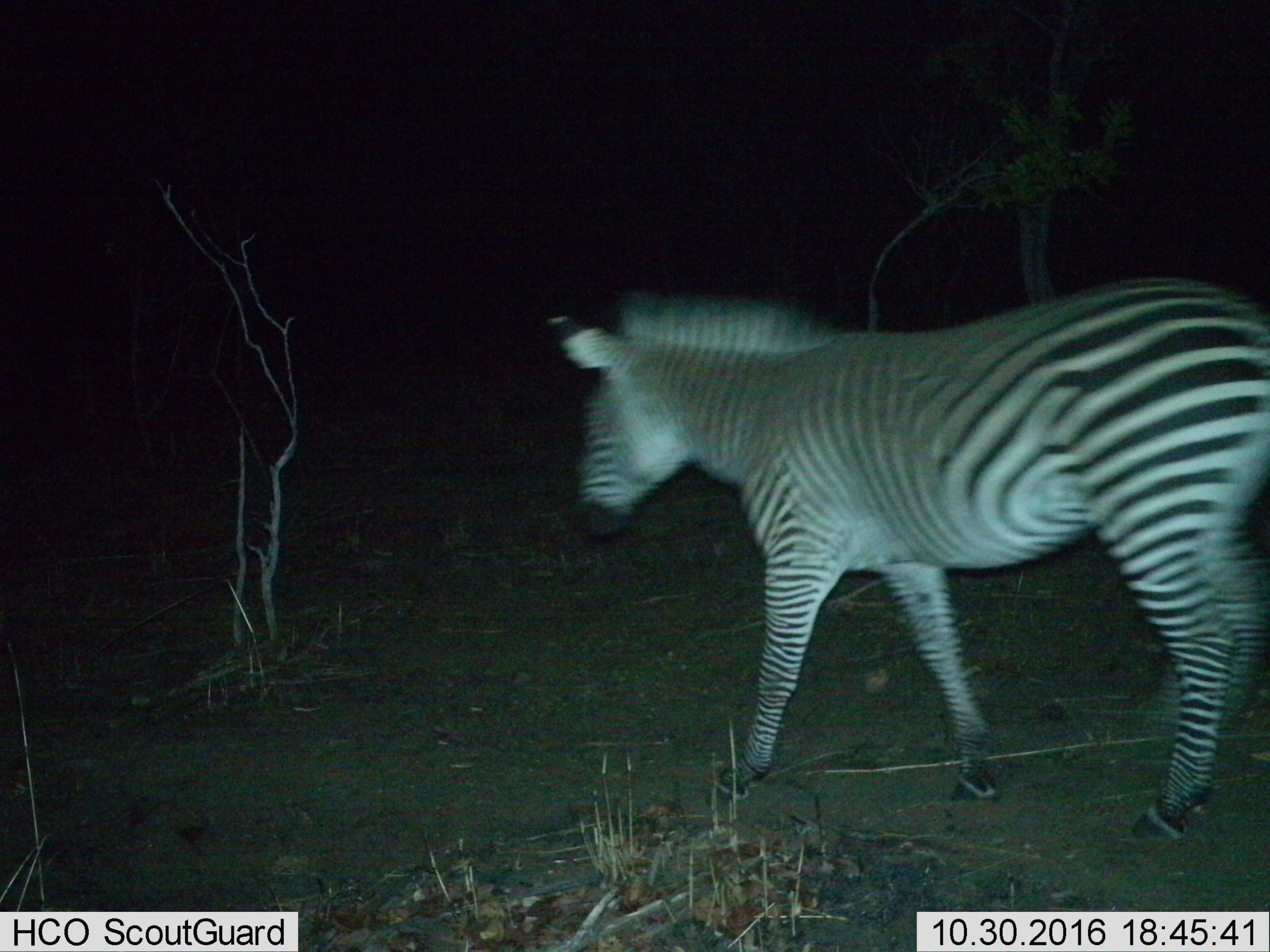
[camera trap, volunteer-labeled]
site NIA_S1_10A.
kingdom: Animalia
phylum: Chordata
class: Mammalia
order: Perissodactyla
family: Equidae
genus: Equus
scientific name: Equus quagga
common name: plains zebra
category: zebraplains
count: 1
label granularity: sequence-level